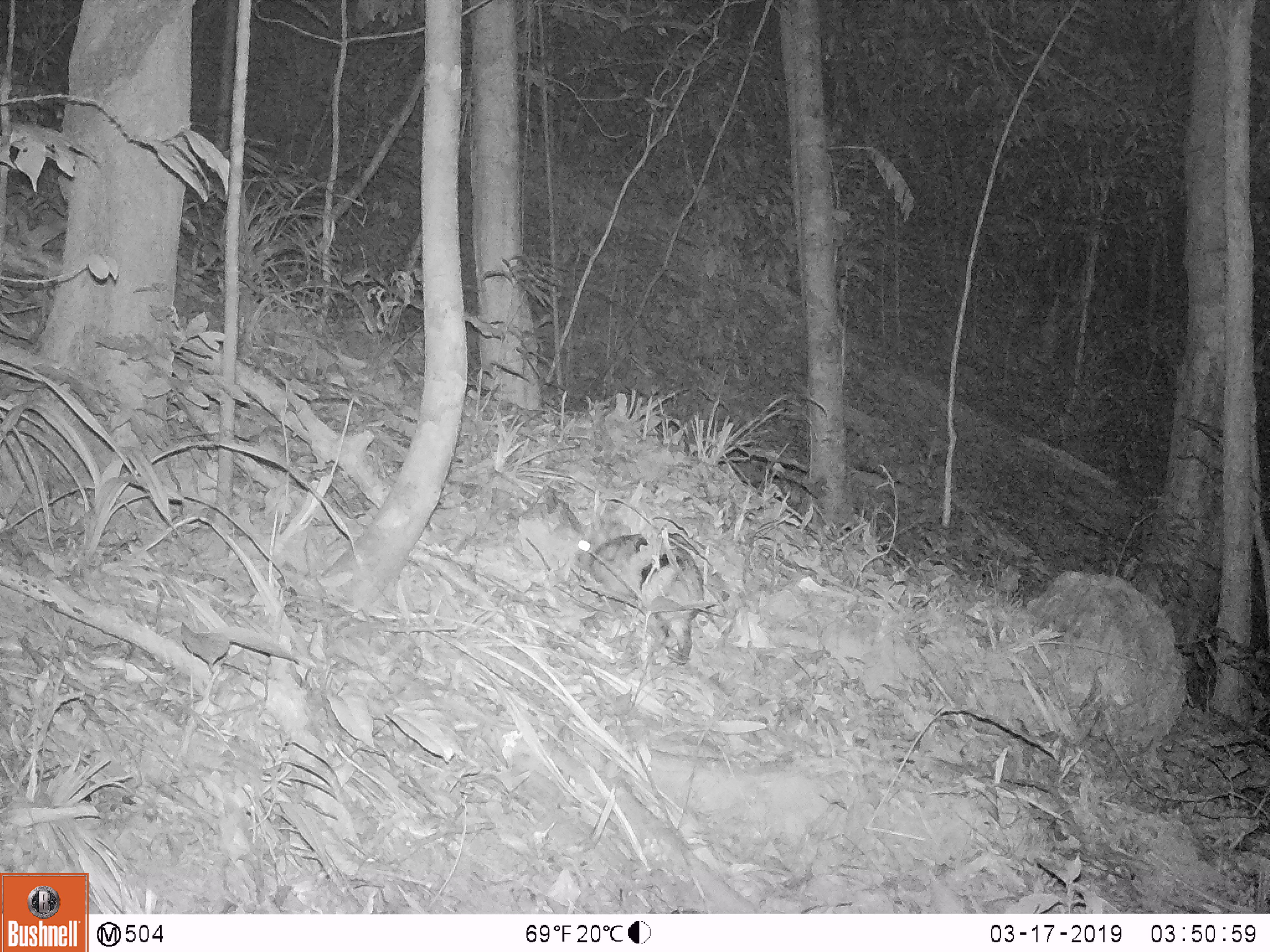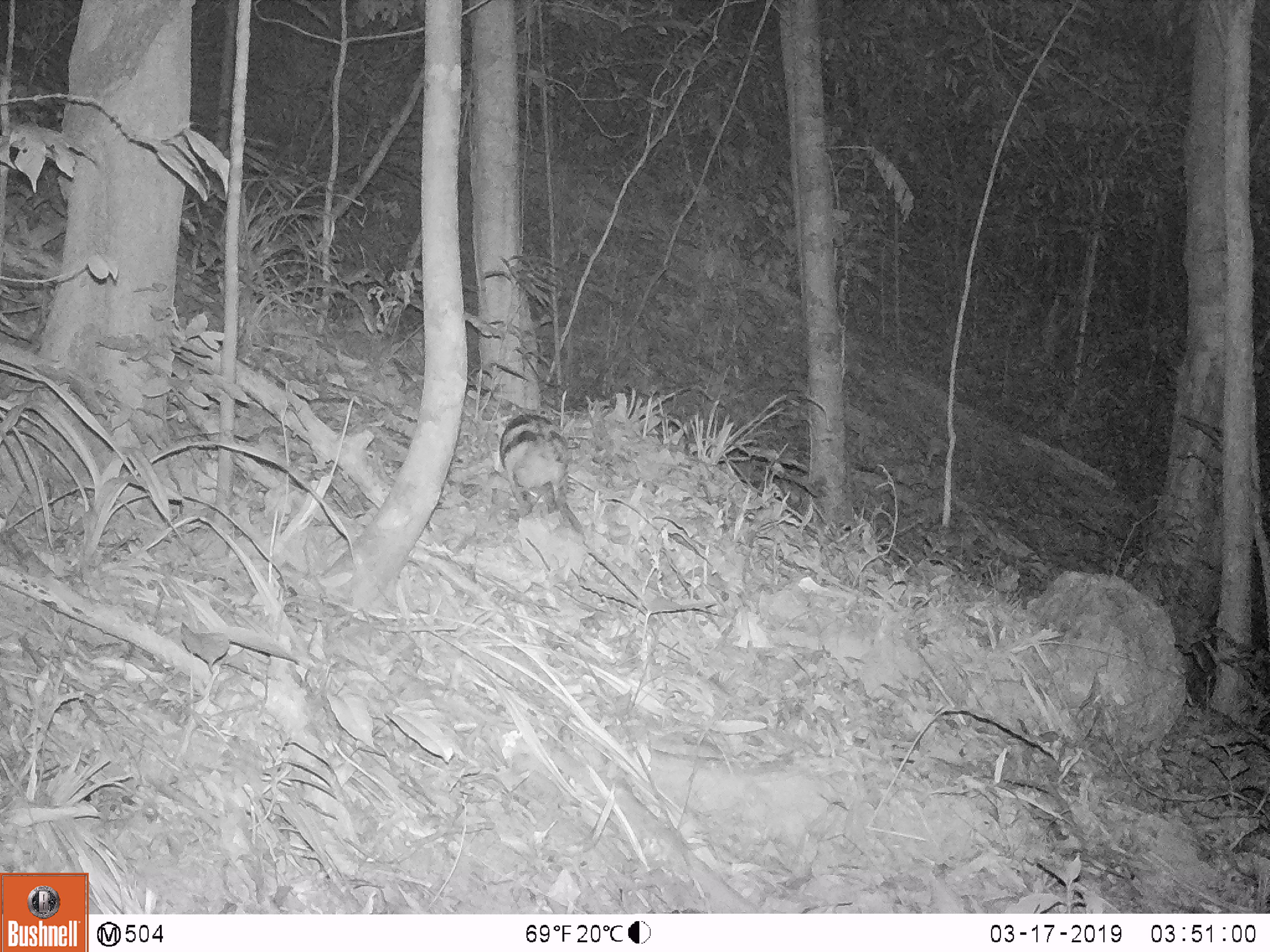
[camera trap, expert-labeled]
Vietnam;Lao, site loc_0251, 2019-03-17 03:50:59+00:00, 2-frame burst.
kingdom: Animalia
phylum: Chordata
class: Mammalia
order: Lagomorpha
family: Leporidae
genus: Nesolagus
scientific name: Nesolagus timminsi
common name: annamite striped rabbit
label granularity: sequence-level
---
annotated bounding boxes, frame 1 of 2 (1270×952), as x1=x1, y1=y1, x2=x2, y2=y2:
annamite striped rabbit: x1=569, y1=532, x2=706, y2=666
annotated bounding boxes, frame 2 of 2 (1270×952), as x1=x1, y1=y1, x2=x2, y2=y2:
annamite striped rabbit: x1=499, y1=411, x2=585, y2=536